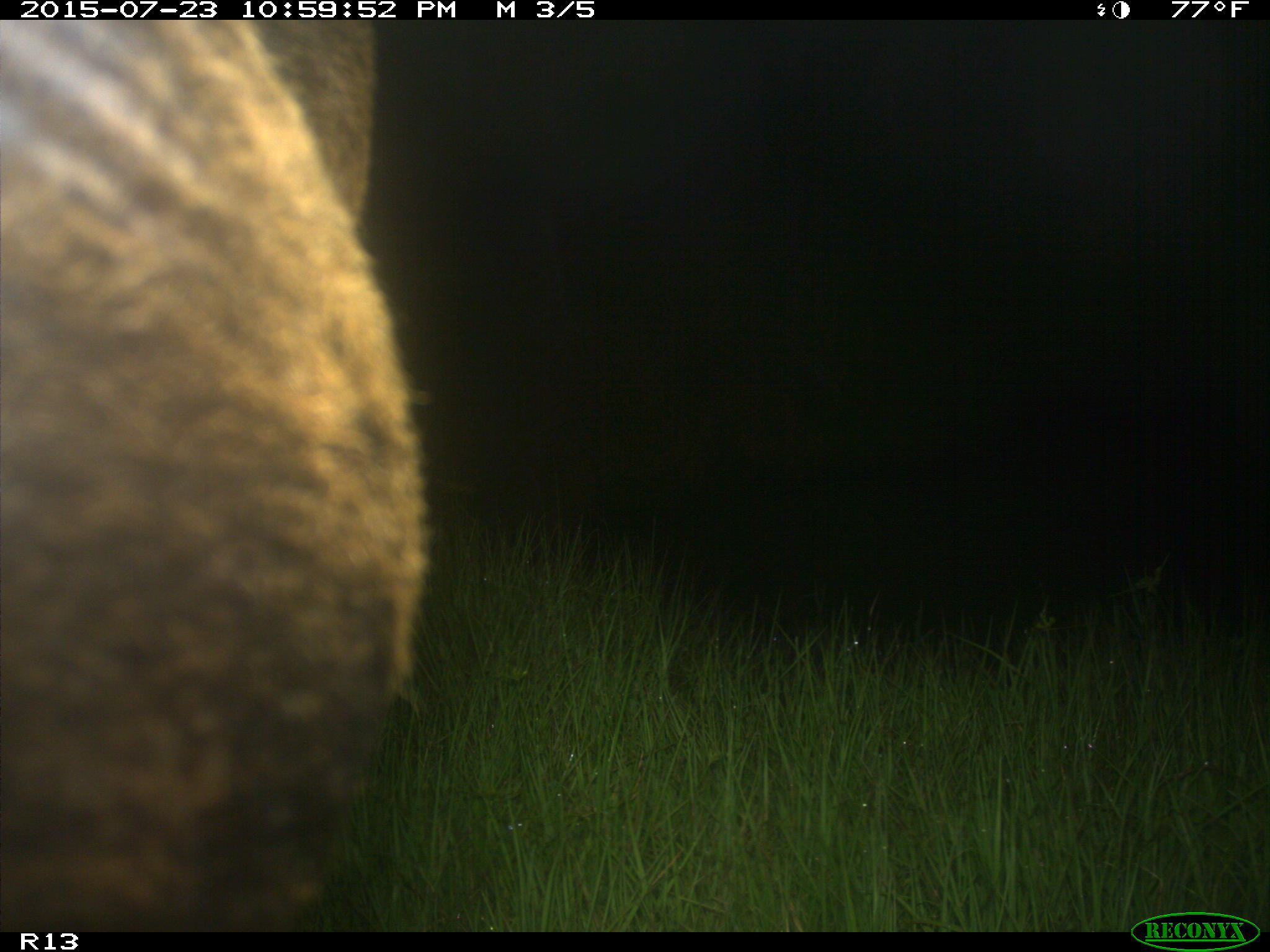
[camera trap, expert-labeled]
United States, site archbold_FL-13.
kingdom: Animalia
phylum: Chordata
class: Mammalia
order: Artiodactyla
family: Bovidae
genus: Bos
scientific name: Bos taurus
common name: domestic cow